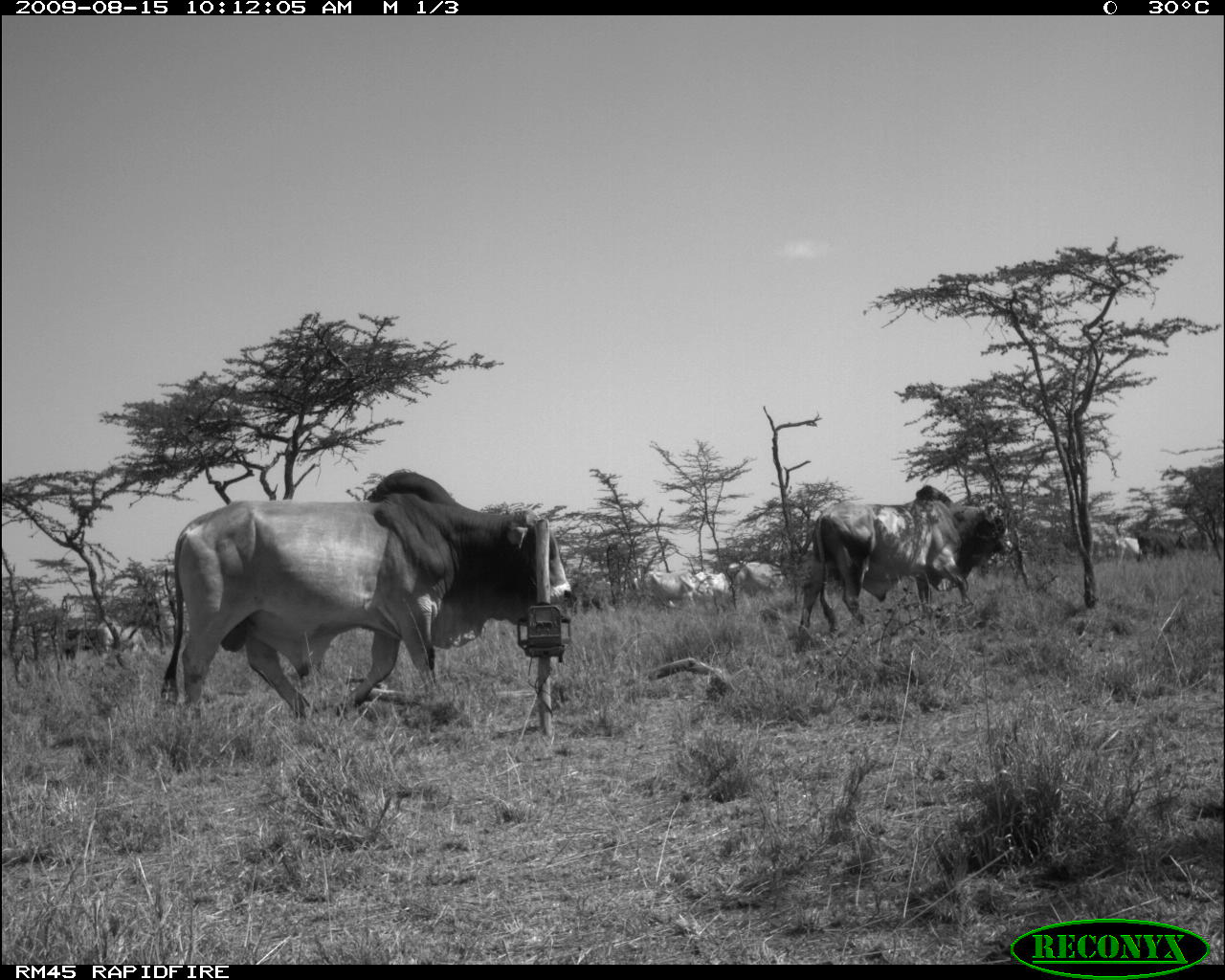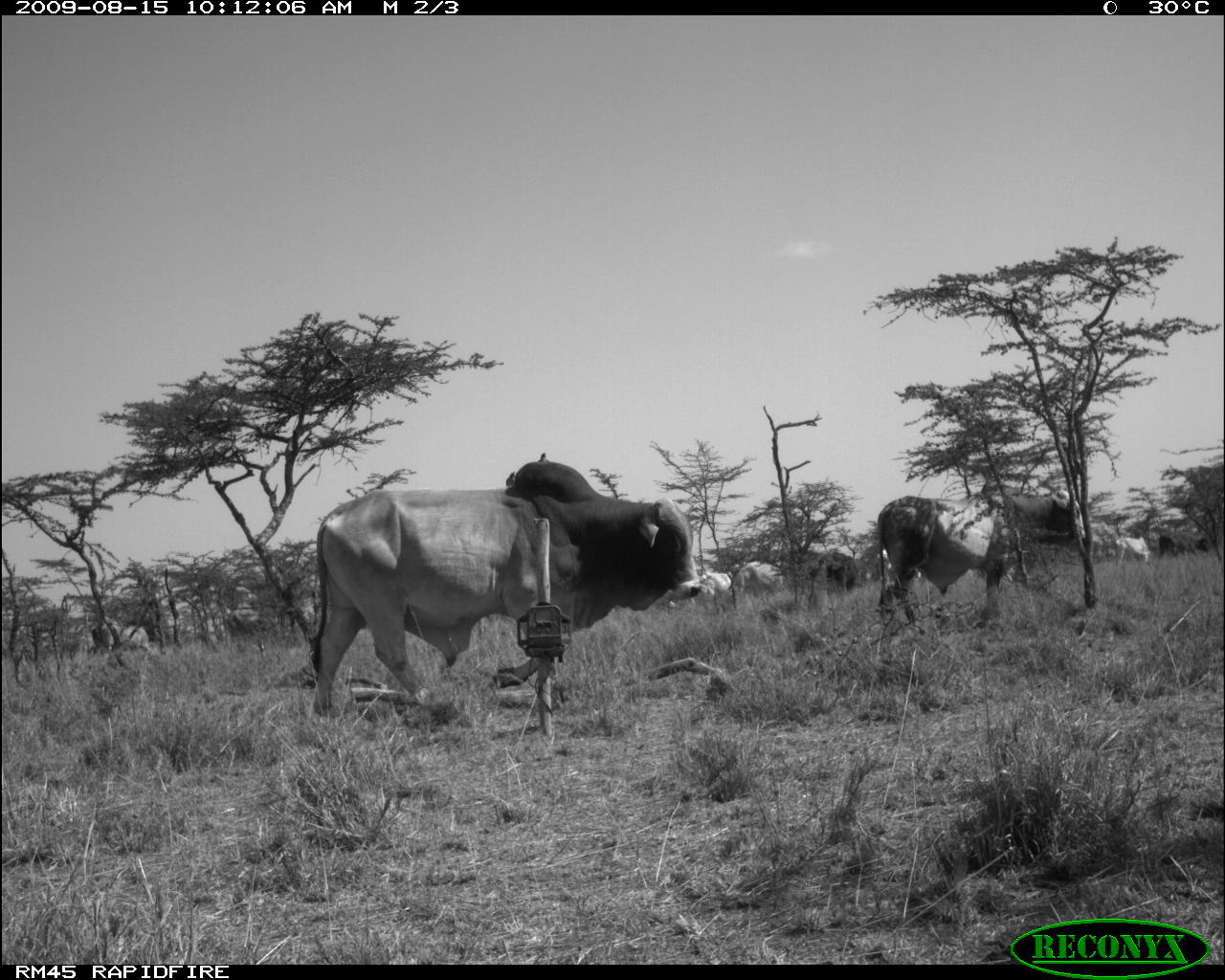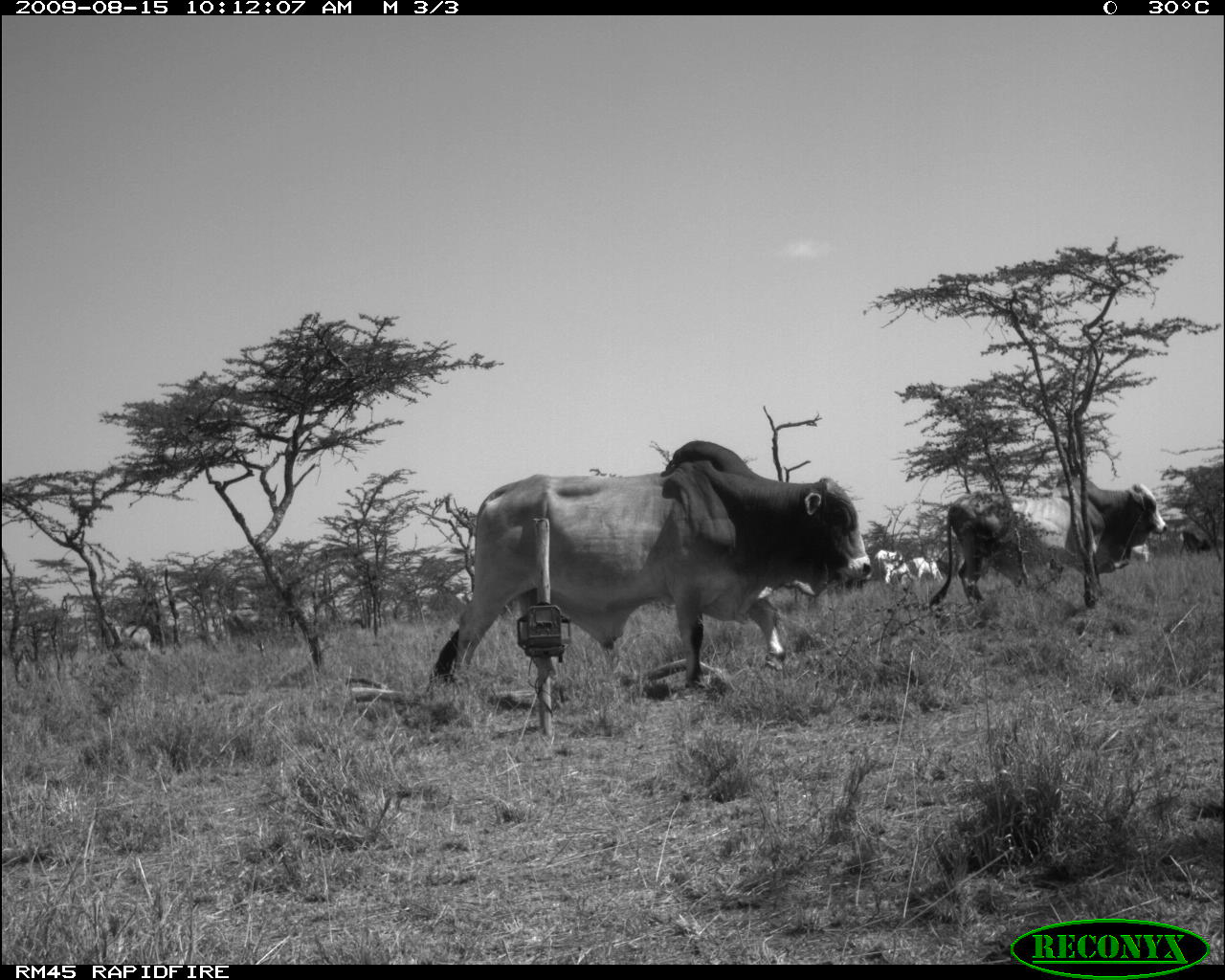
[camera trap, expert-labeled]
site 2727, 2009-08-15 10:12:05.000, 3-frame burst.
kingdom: Animalia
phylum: Chordata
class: Mammalia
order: Artiodactyla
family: Bovidae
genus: Bos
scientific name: Bos taurus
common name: domestic cattle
Bos taurus (domestic cattle), count 8.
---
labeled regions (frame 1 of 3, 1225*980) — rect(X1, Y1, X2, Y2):
bos taurus: rect(159, 466, 574, 722); rect(800, 485, 1013, 635); rect(634, 568, 706, 608); rect(720, 561, 786, 601); rect(1134, 525, 1189, 559); rect(97, 622, 152, 655); rect(689, 571, 732, 600); rect(1112, 532, 1143, 565)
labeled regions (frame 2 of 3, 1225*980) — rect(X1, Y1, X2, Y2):
bos taurus: rect(307, 460, 702, 717); rect(878, 482, 1085, 634); rect(735, 556, 790, 596); rect(814, 551, 860, 591); rect(92, 624, 153, 652); rect(224, 608, 279, 637); rect(1157, 527, 1205, 558); rect(699, 566, 733, 602); rect(1114, 534, 1153, 564)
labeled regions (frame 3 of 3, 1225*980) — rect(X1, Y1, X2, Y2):
bos taurus: rect(434, 439, 869, 717); rect(929, 469, 1164, 614); rect(872, 544, 907, 586); rect(904, 554, 943, 586); rect(1176, 524, 1210, 559); rect(123, 621, 152, 653)